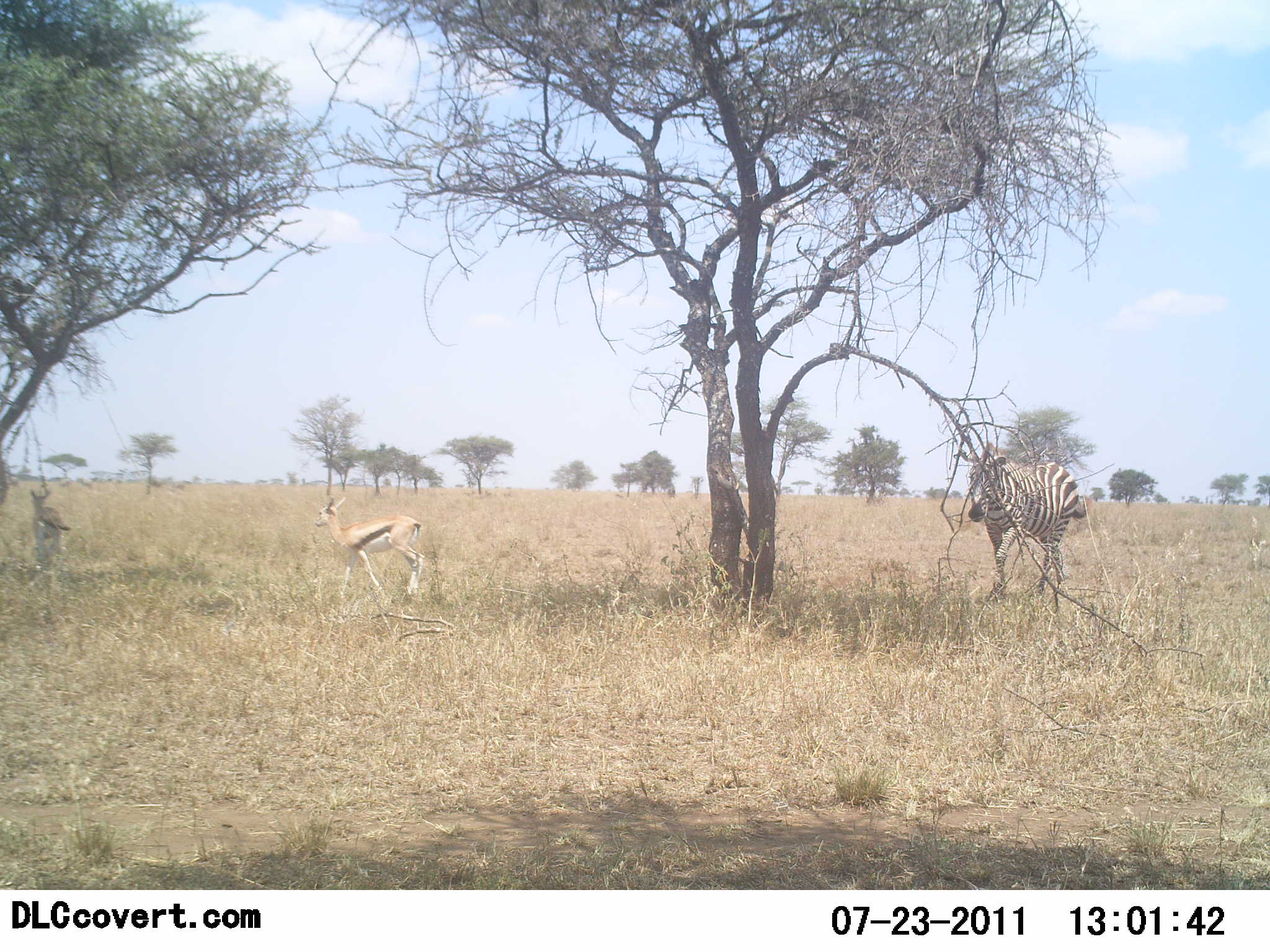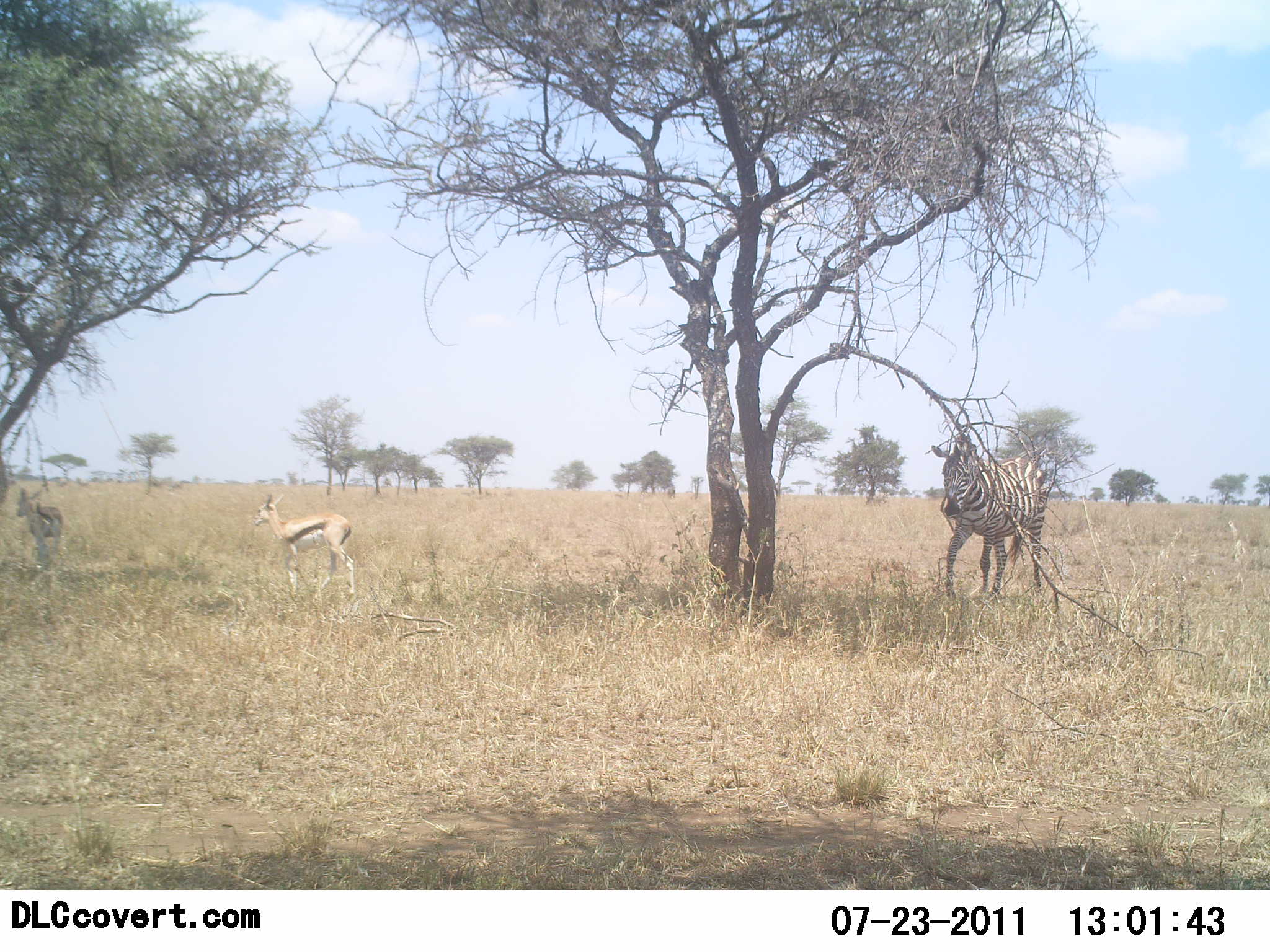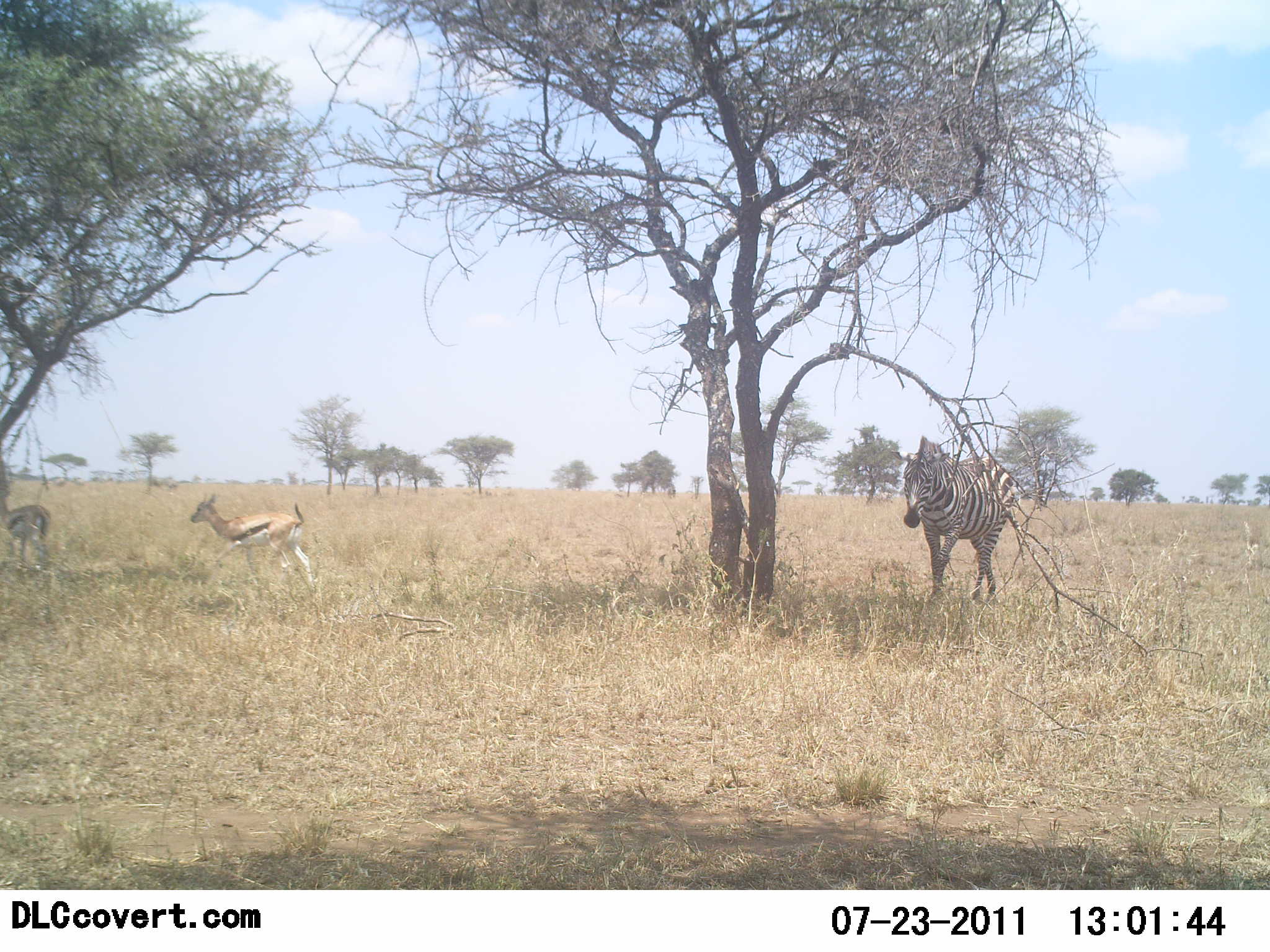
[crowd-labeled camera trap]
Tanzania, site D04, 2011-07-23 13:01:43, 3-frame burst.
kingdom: Animalia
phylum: Chordata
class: Mammalia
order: Artiodactyla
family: Bovidae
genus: Eudorcas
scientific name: Eudorcas thomsonii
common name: thomson's gazelle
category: gazellethomsons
Gazellethomsons (thomson's gazelle) (Eudorcas thomsonii), count 2. Behavior (volunteer vote fractions): standing 9%, resting 0%, moving 91%, interacting 0%. Young present (vote fraction): 0%. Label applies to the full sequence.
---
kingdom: Animalia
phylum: Chordata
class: Mammalia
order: Perissodactyla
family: Equidae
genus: Equus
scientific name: Equus quagga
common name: plains zebra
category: zebra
Zebra (plains zebra) (Equus quagga), count 1. Behavior (volunteer vote fractions): standing 8%, resting 0%, moving 92%, interacting 0%. Young present (vote fraction): 0%. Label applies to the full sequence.